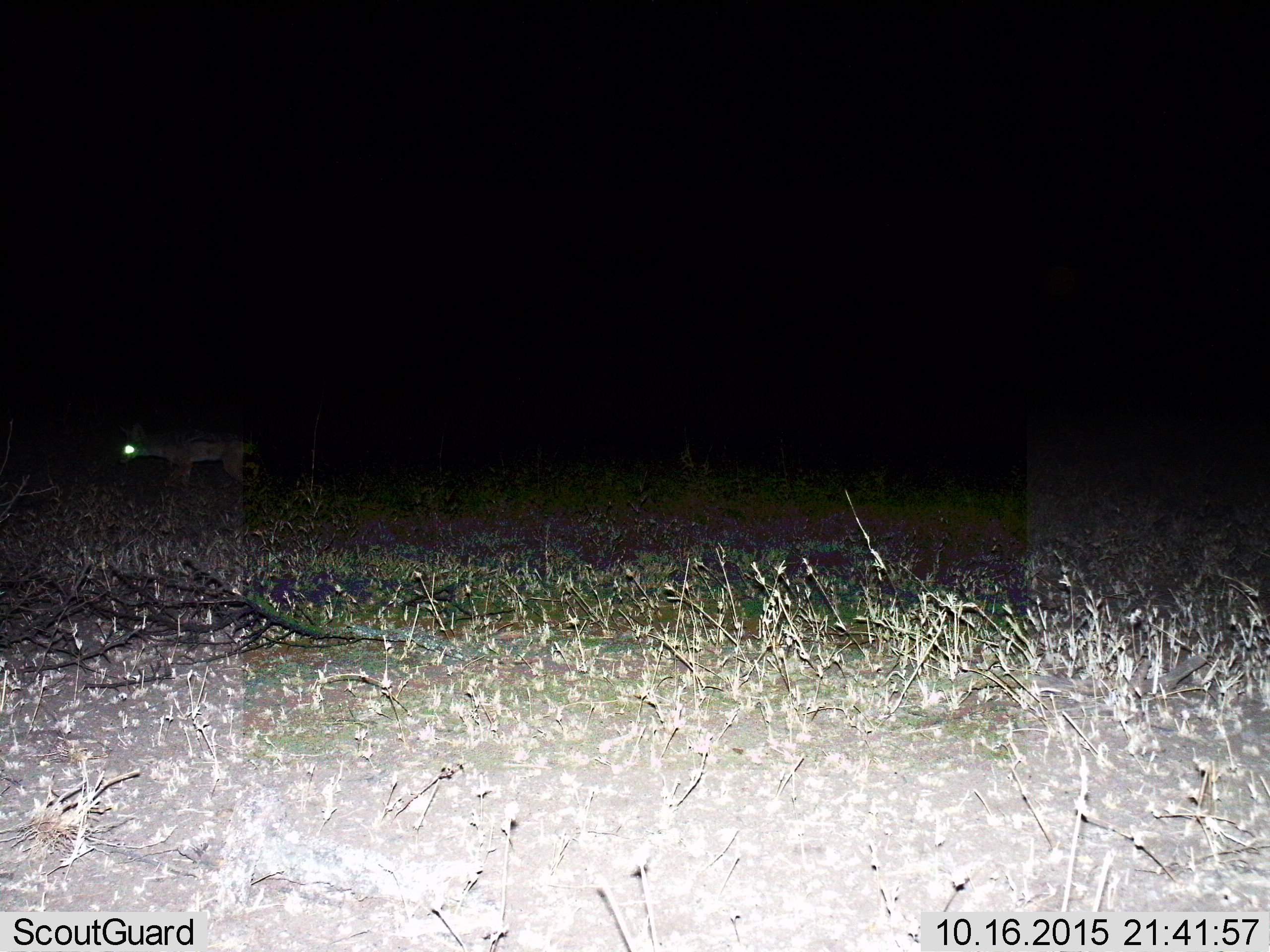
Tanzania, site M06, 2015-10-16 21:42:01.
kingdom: Animalia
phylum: Chordata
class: Mammalia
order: Carnivora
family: Canidae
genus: Lupulella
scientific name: Lupulella mesomelas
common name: black-backed jackal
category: jackal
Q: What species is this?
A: Jackal (black-backed jackal) (Lupulella mesomelas).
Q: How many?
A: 1.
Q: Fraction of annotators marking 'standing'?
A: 0%.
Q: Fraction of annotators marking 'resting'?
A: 0%.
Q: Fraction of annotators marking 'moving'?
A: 100%.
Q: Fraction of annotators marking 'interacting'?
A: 0%.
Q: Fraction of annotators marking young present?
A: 0%.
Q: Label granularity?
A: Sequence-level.